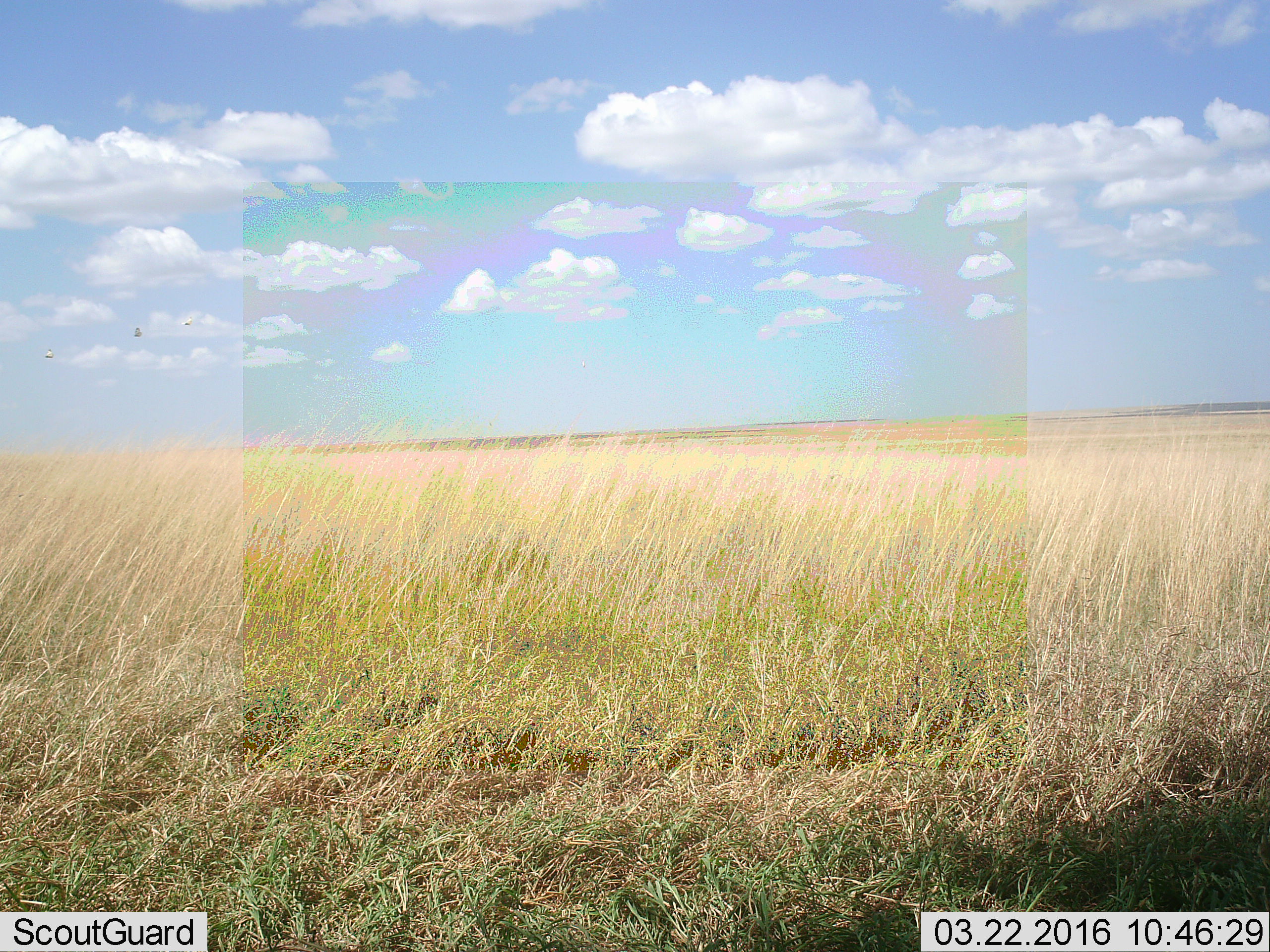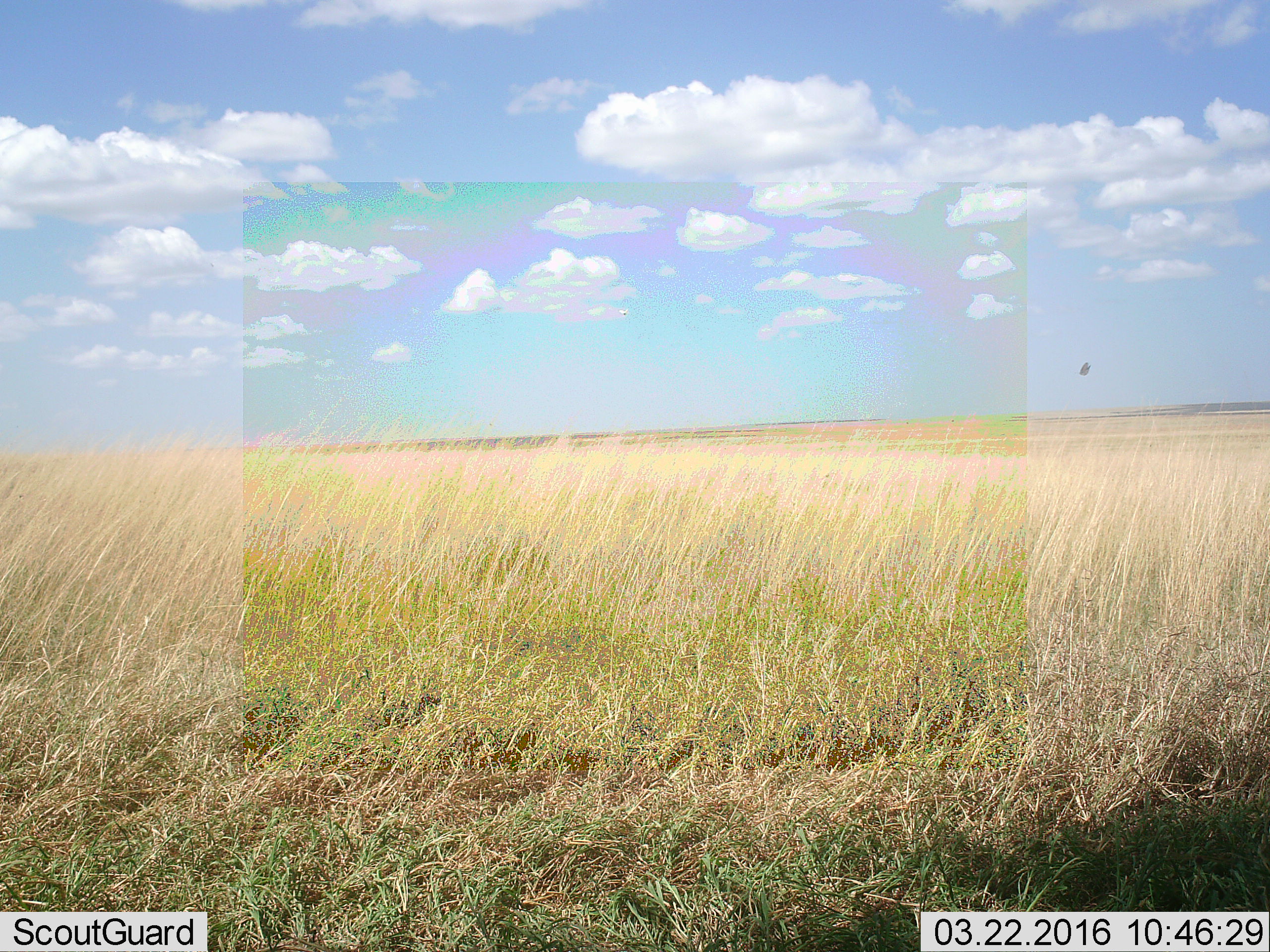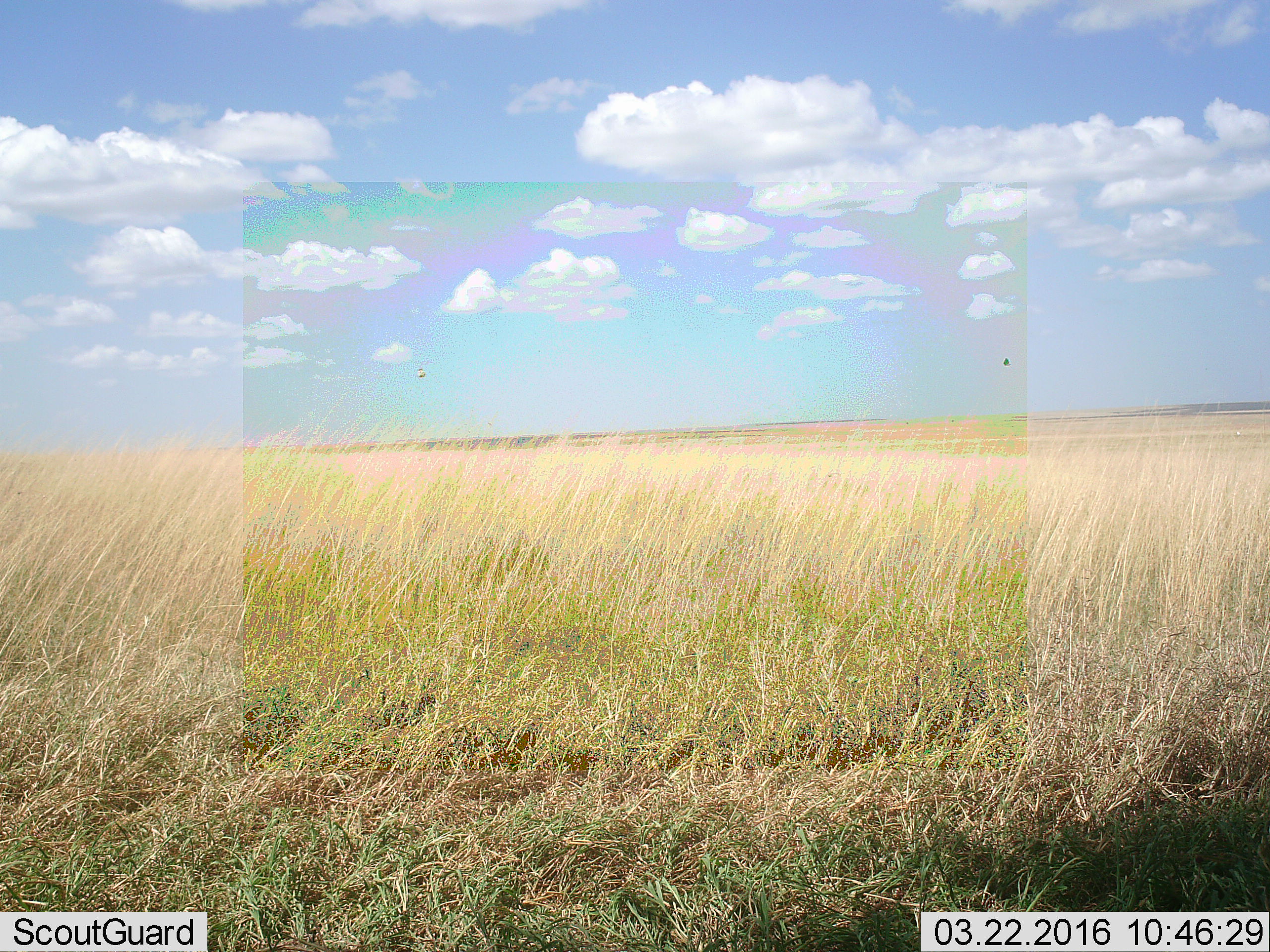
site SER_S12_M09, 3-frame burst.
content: unidentified animal